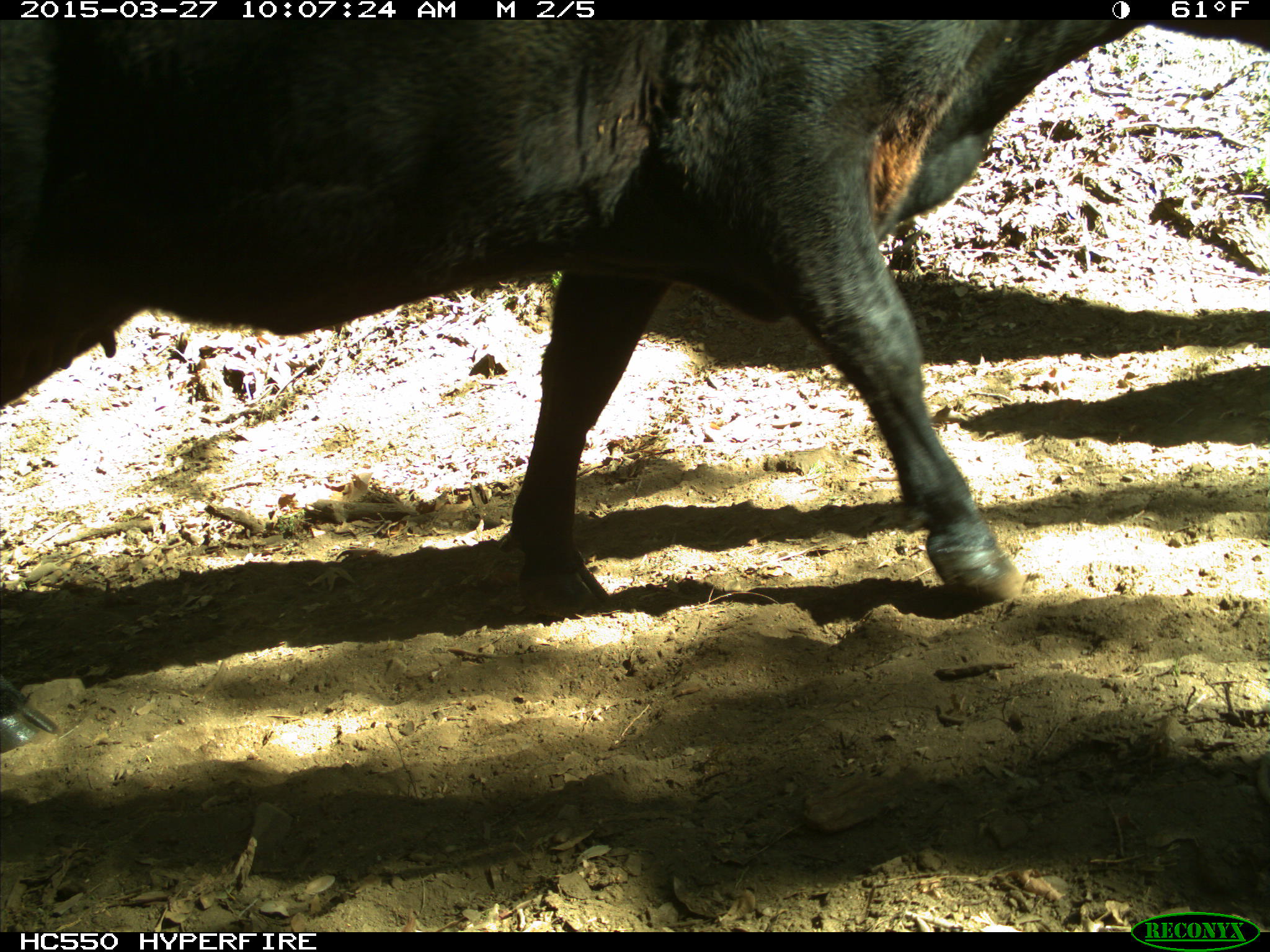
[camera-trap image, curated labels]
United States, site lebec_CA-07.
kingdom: Animalia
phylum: Chordata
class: Mammalia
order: Artiodactyla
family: Bovidae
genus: Bos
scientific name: Bos taurus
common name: domestic cow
Bos taurus (domestic cow).